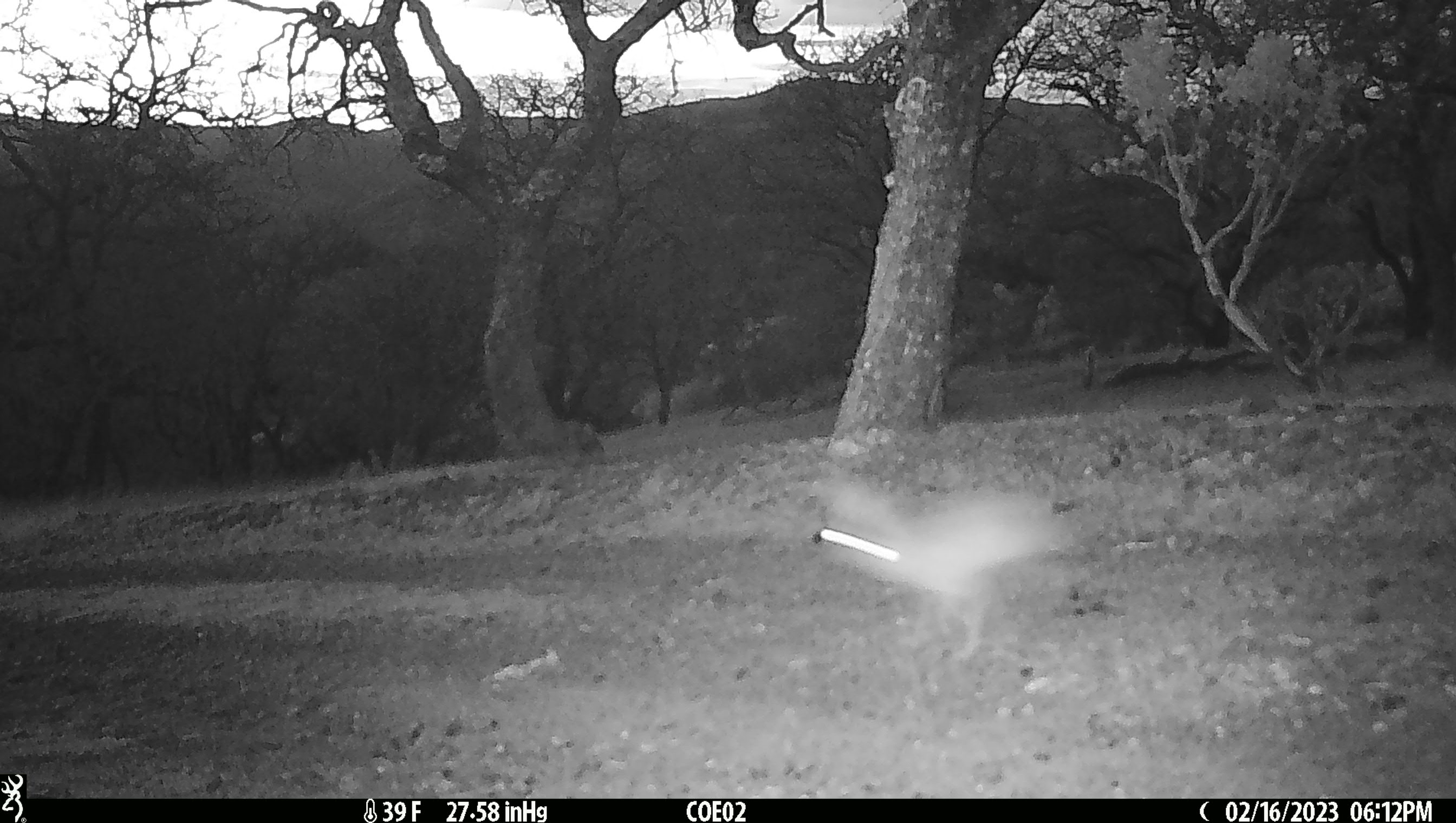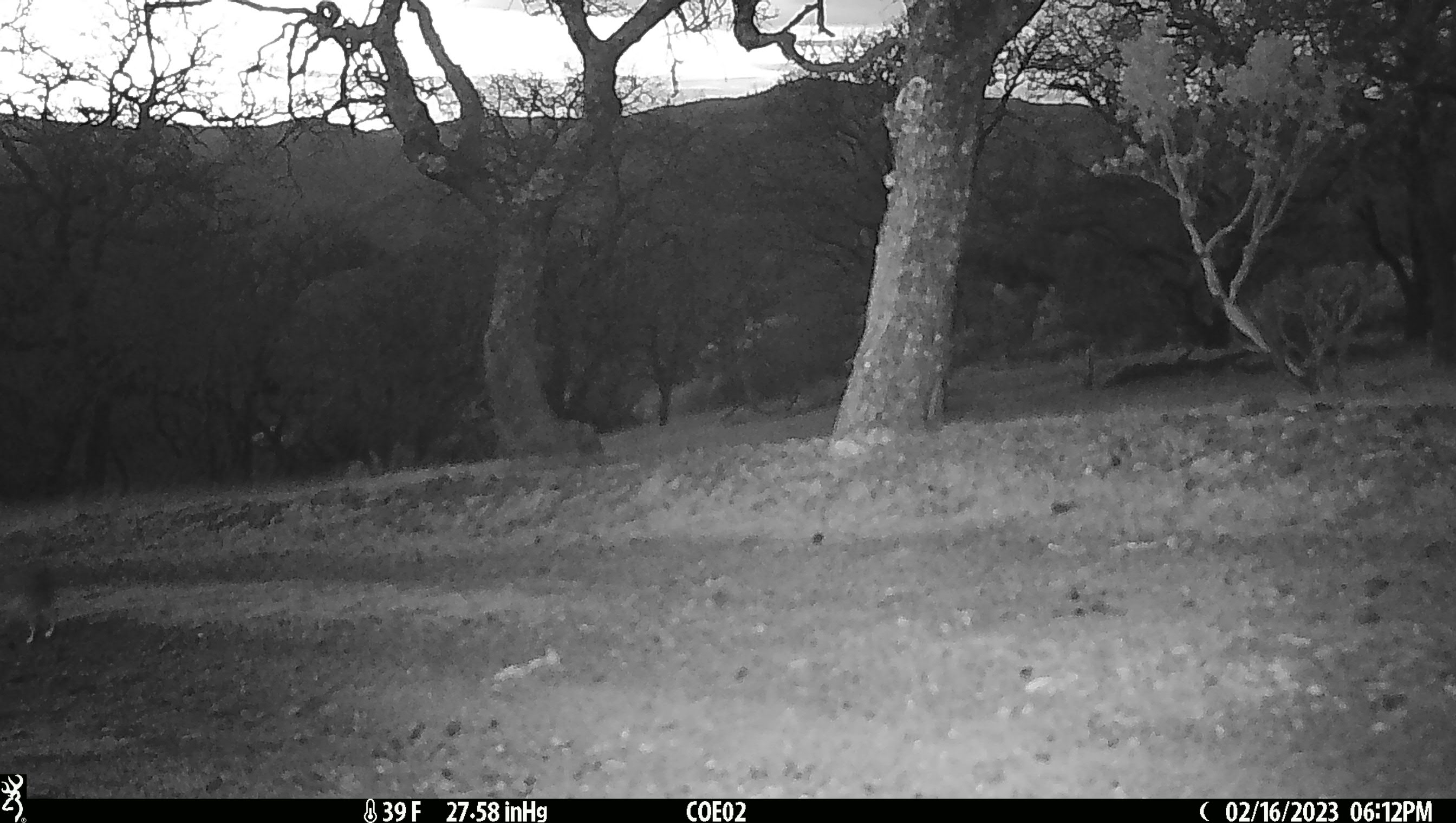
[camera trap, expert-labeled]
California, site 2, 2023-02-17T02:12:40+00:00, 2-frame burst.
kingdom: Animalia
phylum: Chordata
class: Mammalia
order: Lagomorpha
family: Leporidae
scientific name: Leporidae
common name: rabbit